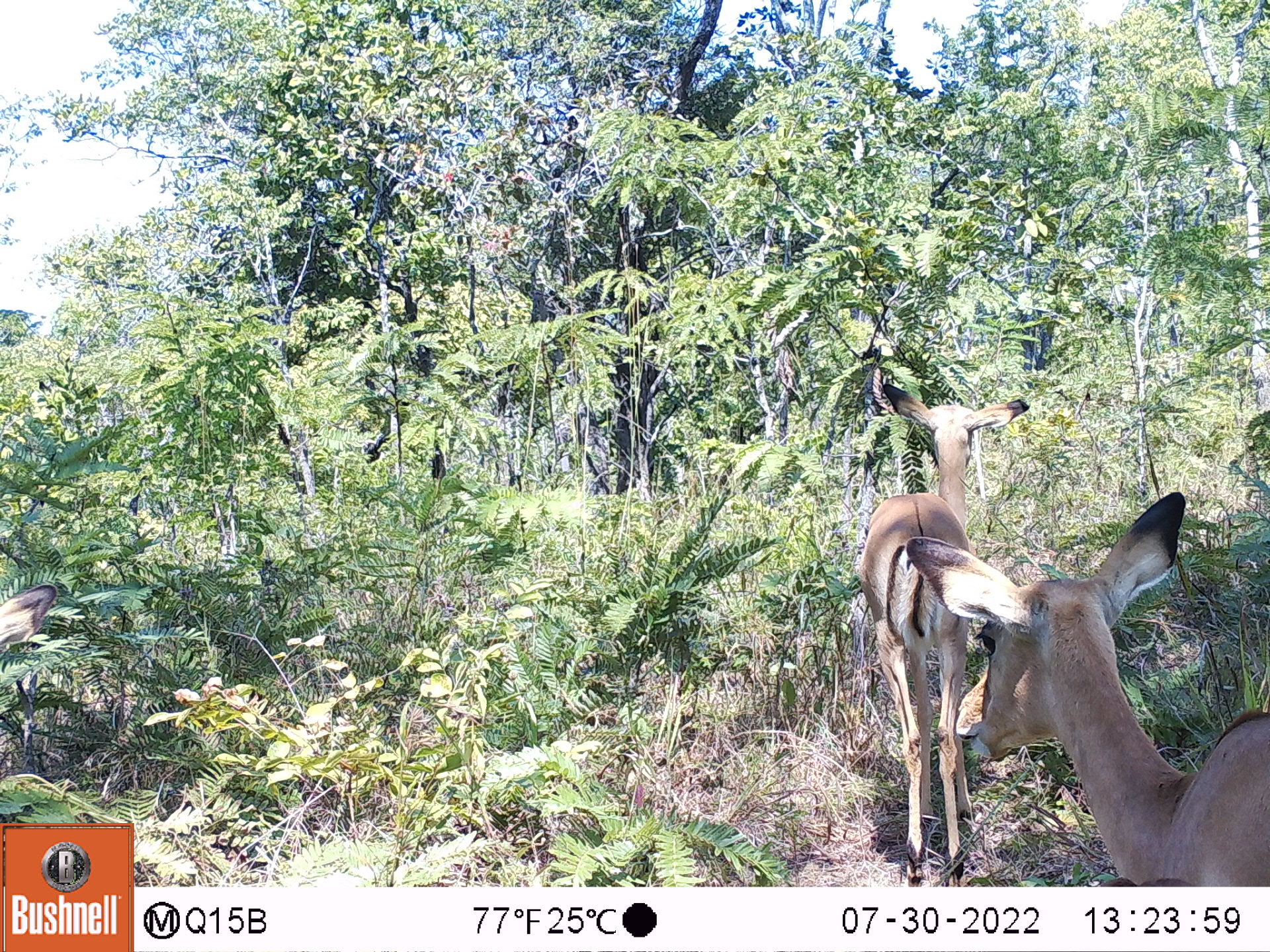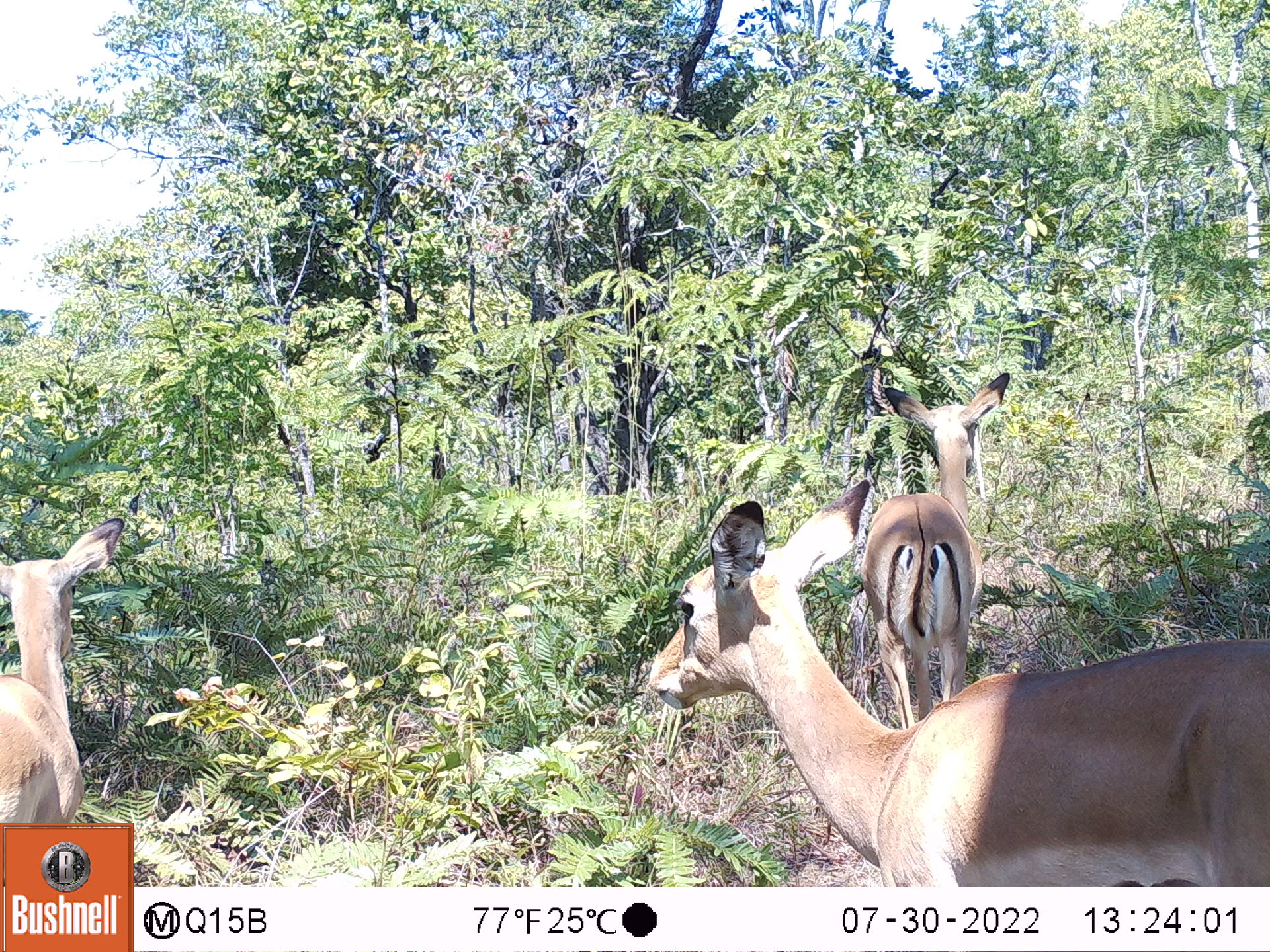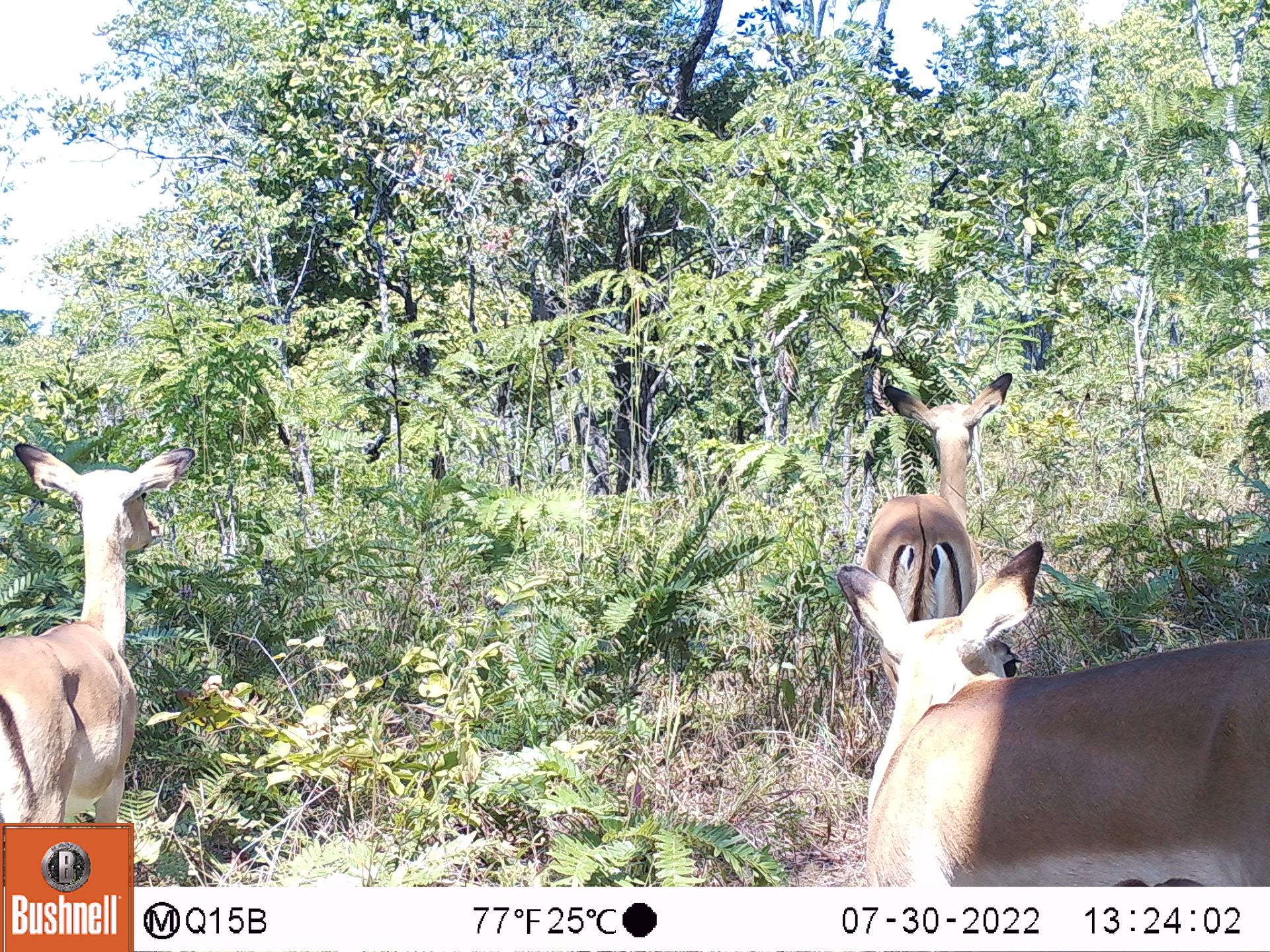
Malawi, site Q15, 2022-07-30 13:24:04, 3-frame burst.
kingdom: Animalia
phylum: Chordata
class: Mammalia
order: Artiodactyla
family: Bovidae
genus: Aepyceros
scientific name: Aepyceros melampus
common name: impala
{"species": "impala (Aepyceros melampus)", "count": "3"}